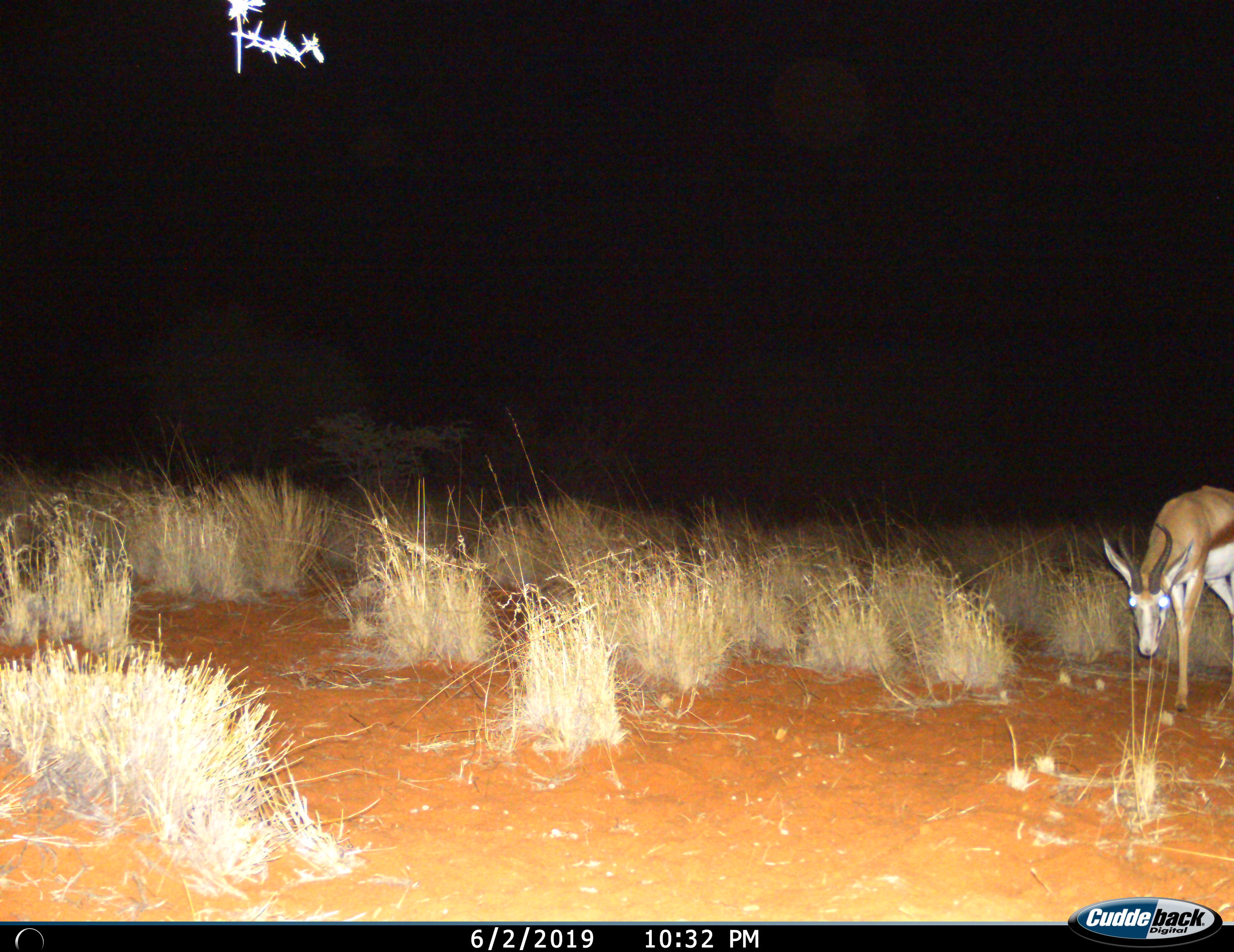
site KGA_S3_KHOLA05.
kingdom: Animalia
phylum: Chordata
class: Mammalia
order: Artiodactyla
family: Bovidae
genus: Antidorcas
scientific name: Antidorcas marsupialis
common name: springbok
Springbok (Antidorcas marsupialis), count 1. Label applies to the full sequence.